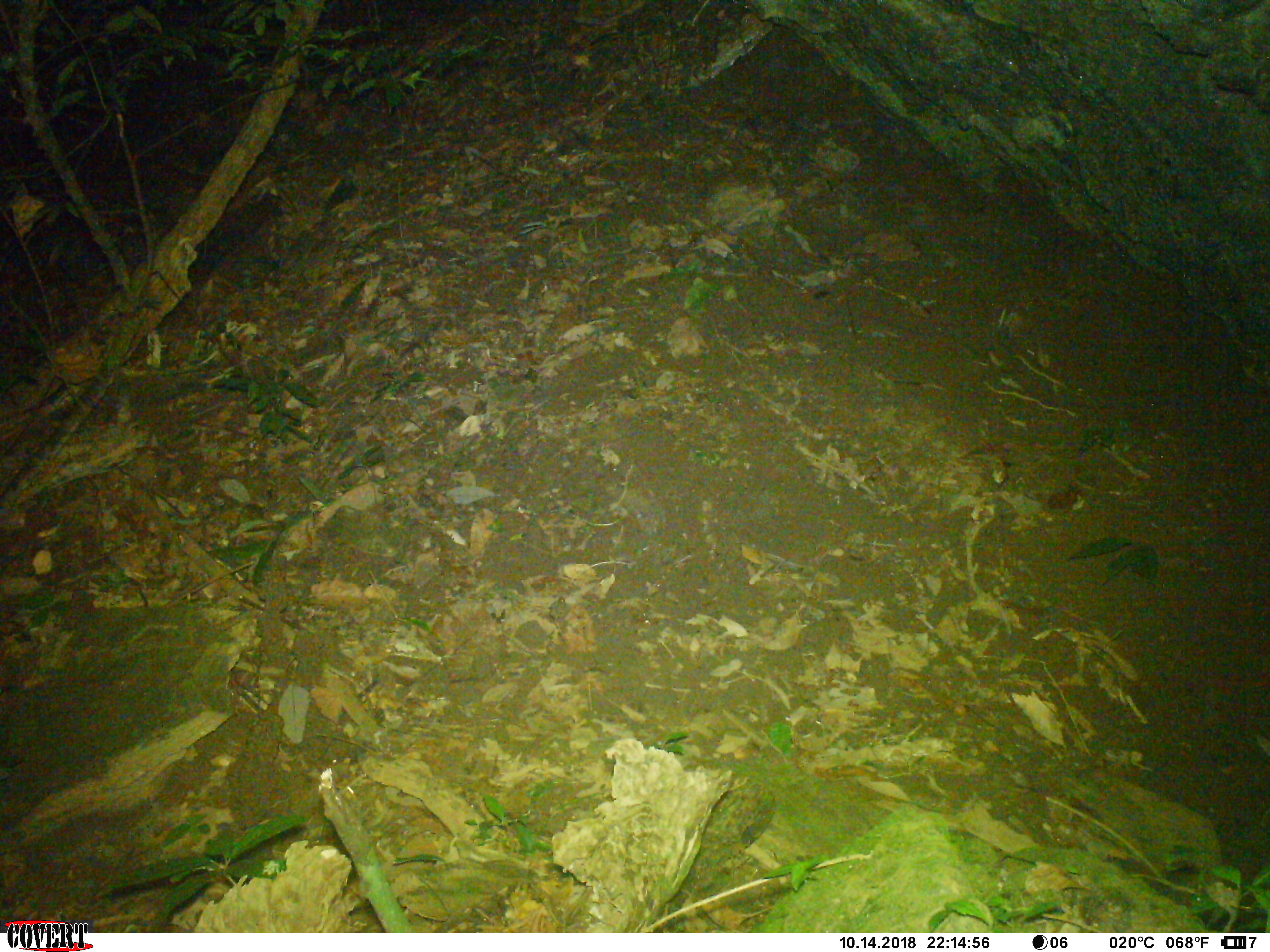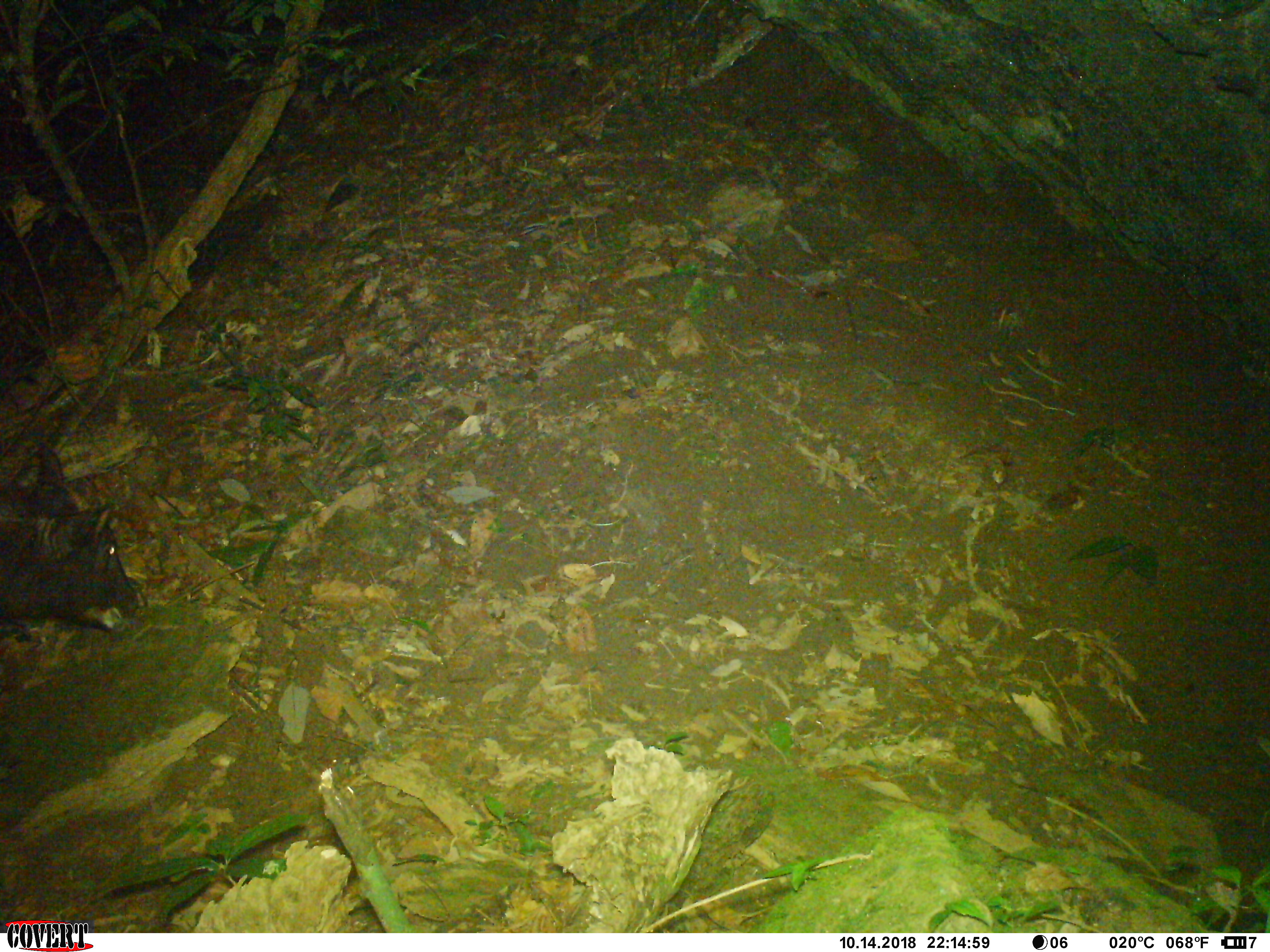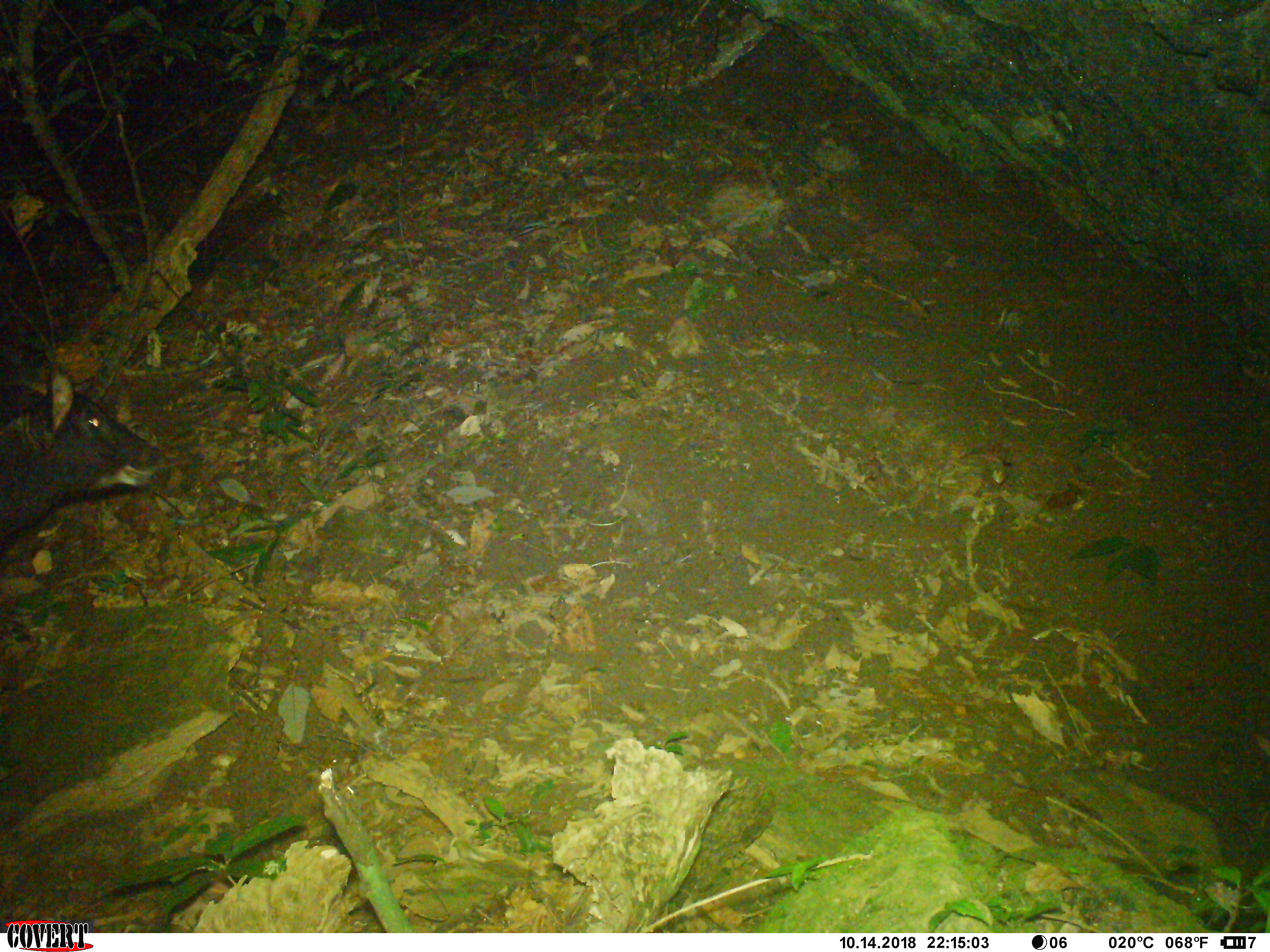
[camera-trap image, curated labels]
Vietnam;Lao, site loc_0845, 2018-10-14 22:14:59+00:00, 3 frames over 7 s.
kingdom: Animalia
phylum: Chordata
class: Mammalia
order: Artiodactyla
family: Bovidae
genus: Capricornis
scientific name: Capricornis sumatraensis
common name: chinese serow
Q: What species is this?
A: Chinese serow (Capricornis sumatraensis).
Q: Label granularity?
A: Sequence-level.